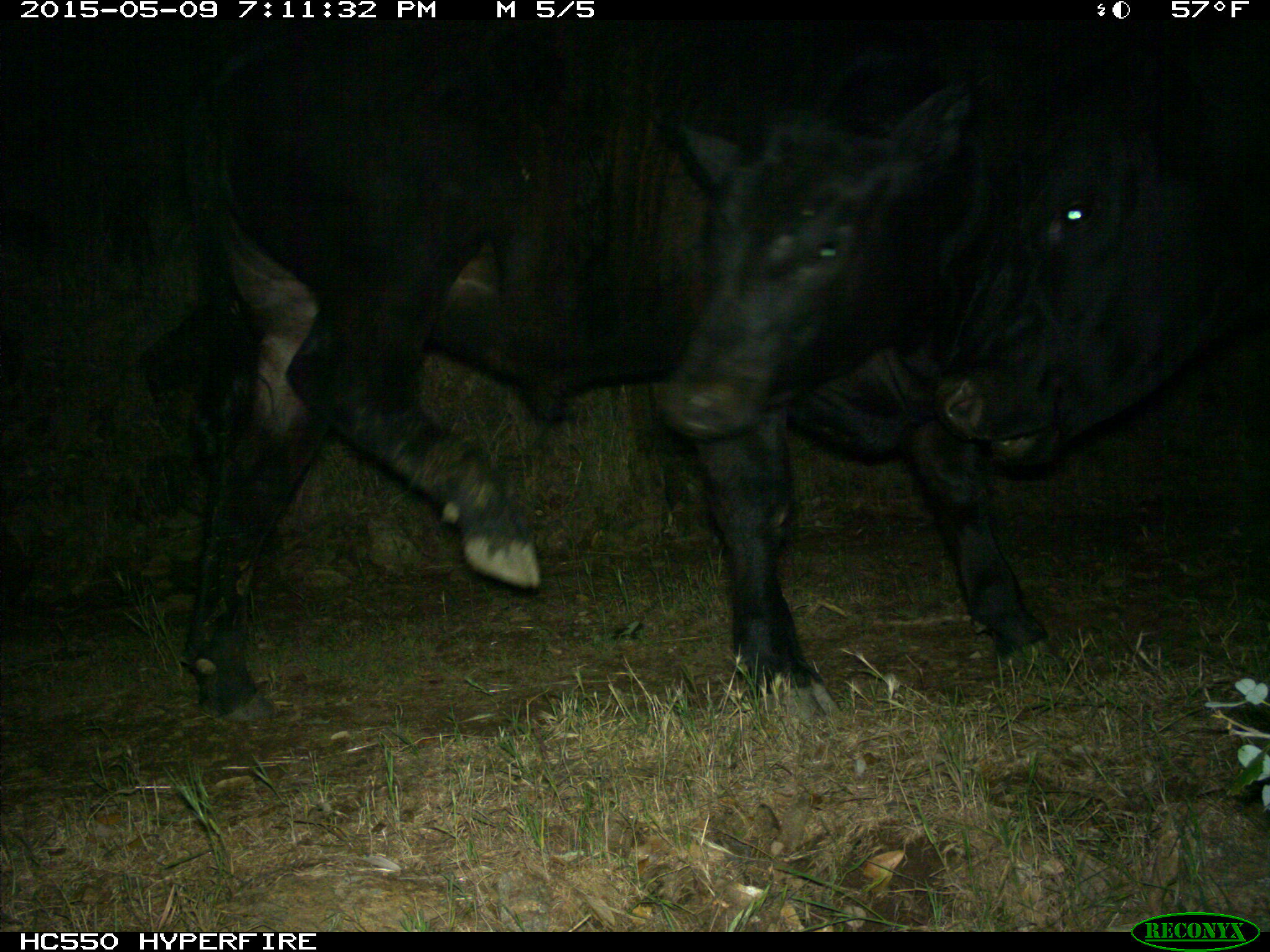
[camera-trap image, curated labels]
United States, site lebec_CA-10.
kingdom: Animalia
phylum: Chordata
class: Mammalia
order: Artiodactyla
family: Bovidae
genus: Bos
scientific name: Bos taurus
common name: domestic cow